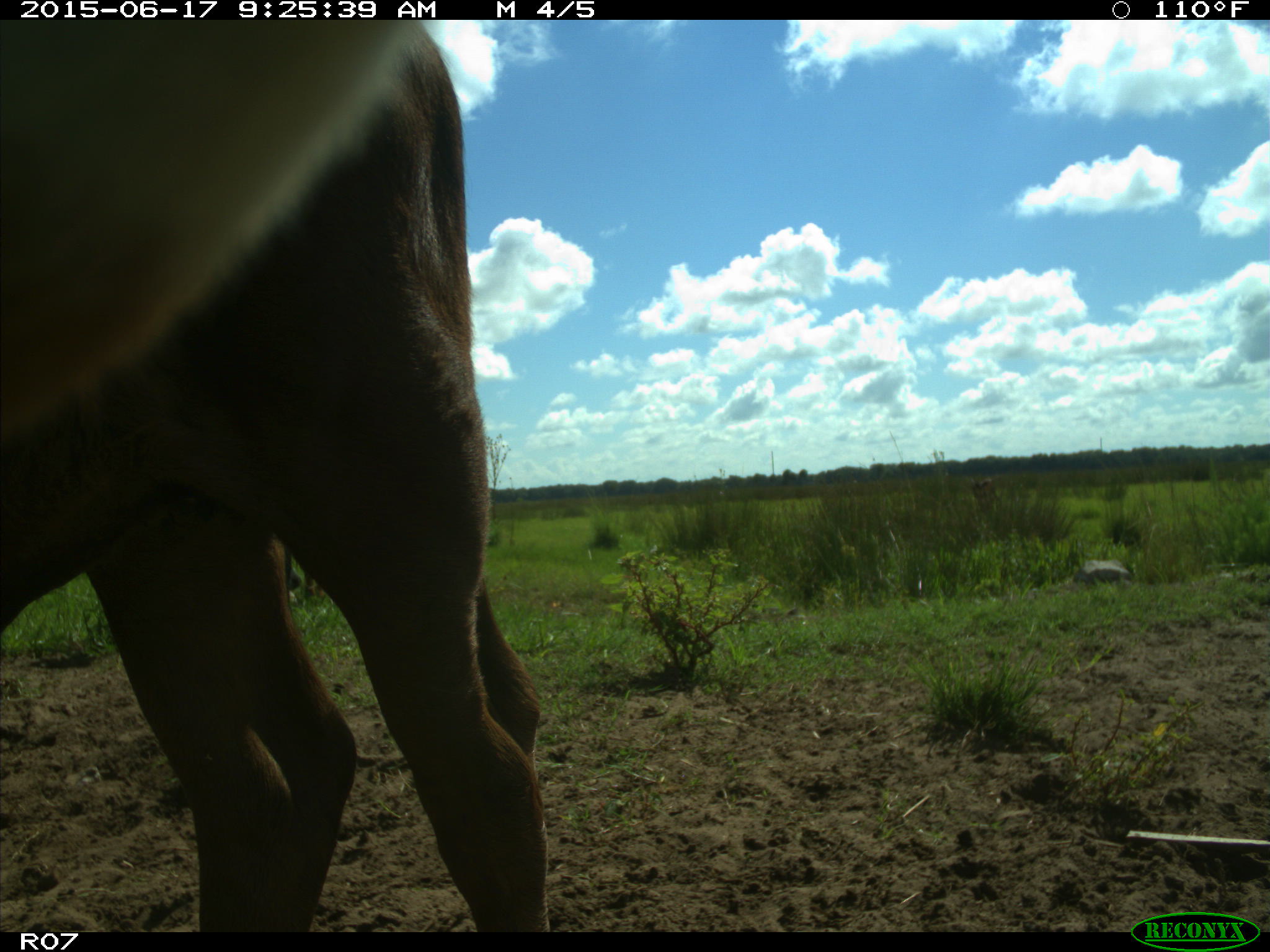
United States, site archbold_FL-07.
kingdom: Animalia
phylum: Chordata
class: Mammalia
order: Artiodactyla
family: Bovidae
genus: Bos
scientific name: Bos taurus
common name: domestic cow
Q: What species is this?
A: Bos taurus (domestic cow).